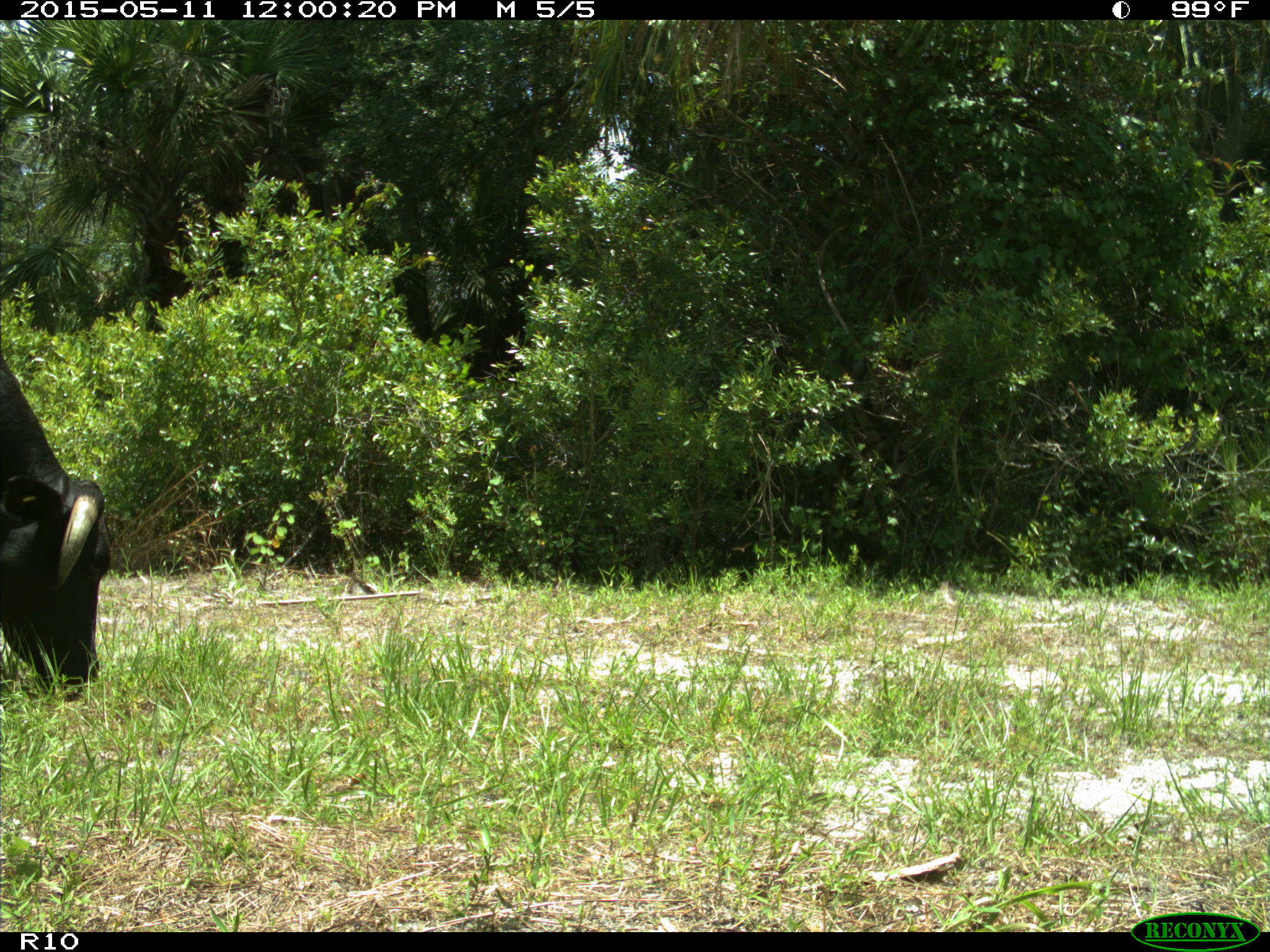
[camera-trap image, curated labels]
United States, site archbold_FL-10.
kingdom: Animalia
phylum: Chordata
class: Mammalia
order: Artiodactyla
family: Bovidae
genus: Bos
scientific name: Bos taurus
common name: domestic cow